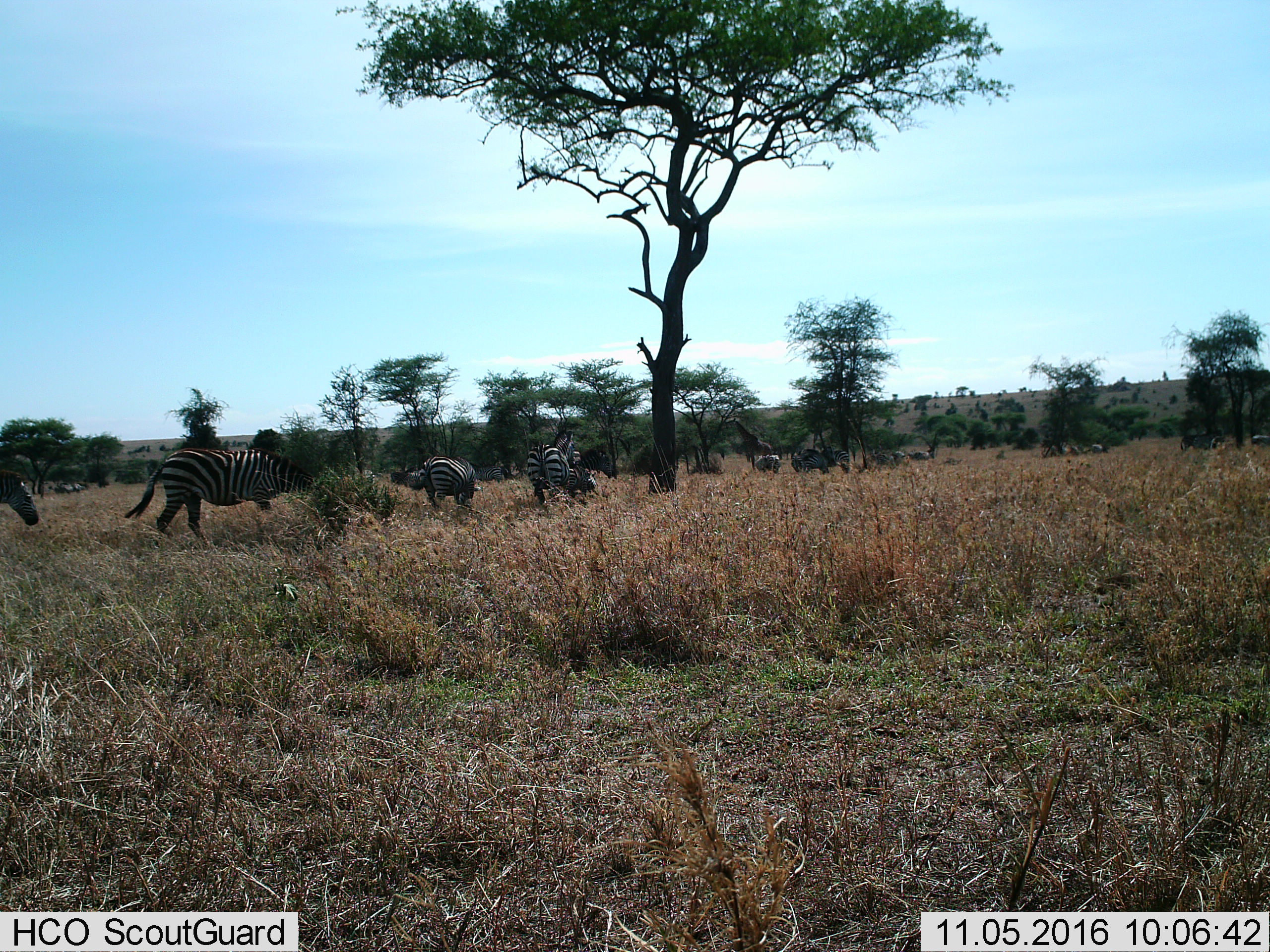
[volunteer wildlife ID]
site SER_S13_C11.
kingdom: Animalia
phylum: Chordata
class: Mammalia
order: Perissodactyla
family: Equidae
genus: Equus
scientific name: Equus quagga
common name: plains zebra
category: zebraplains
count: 11-50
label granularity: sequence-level